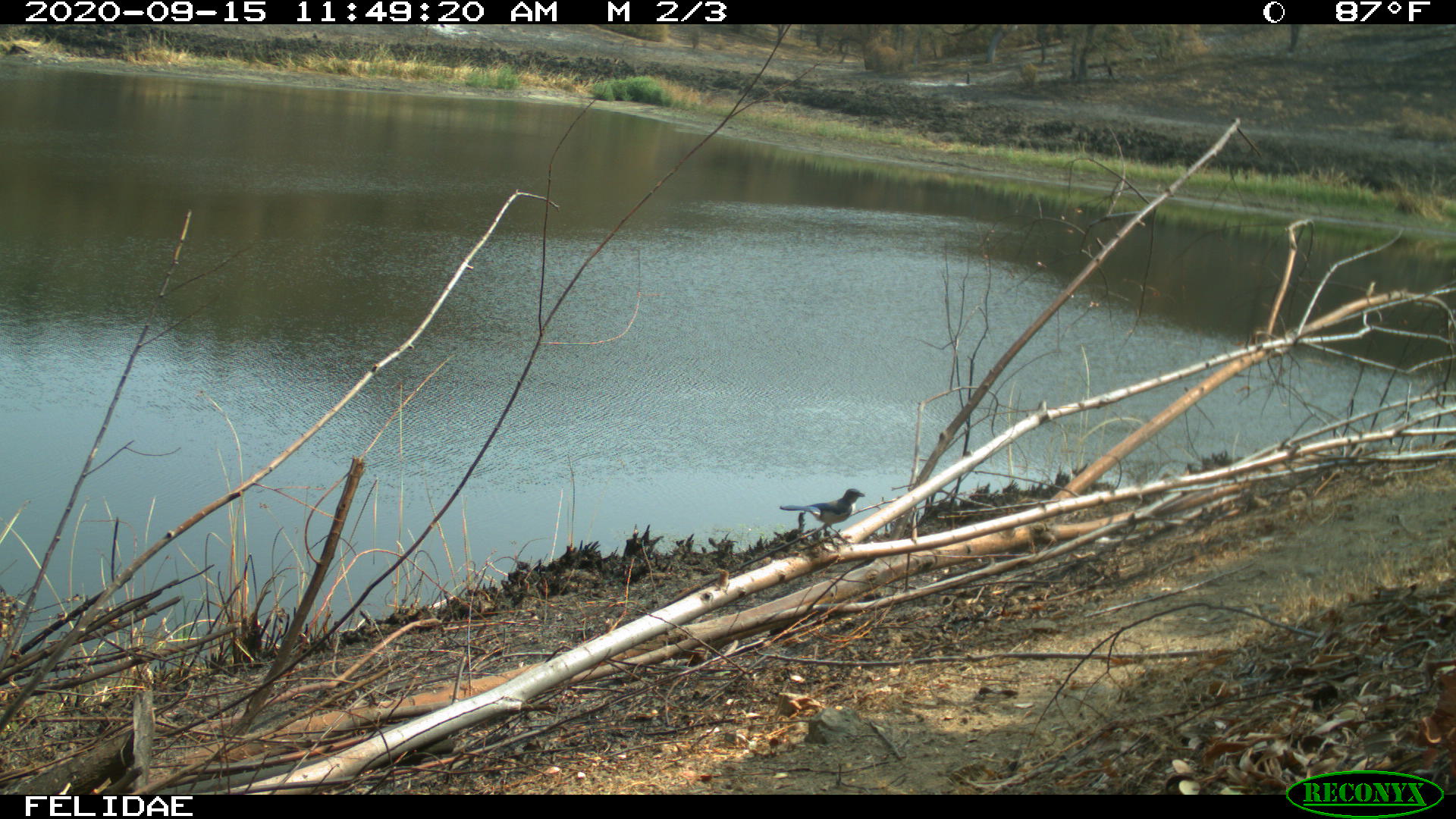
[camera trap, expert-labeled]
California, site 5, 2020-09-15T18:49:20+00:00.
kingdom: Animalia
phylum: Chordata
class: Aves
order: Passeriformes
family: Corvidae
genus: Aphelocoma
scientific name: Aphelocoma californica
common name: california scrub jay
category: western scrub-jay